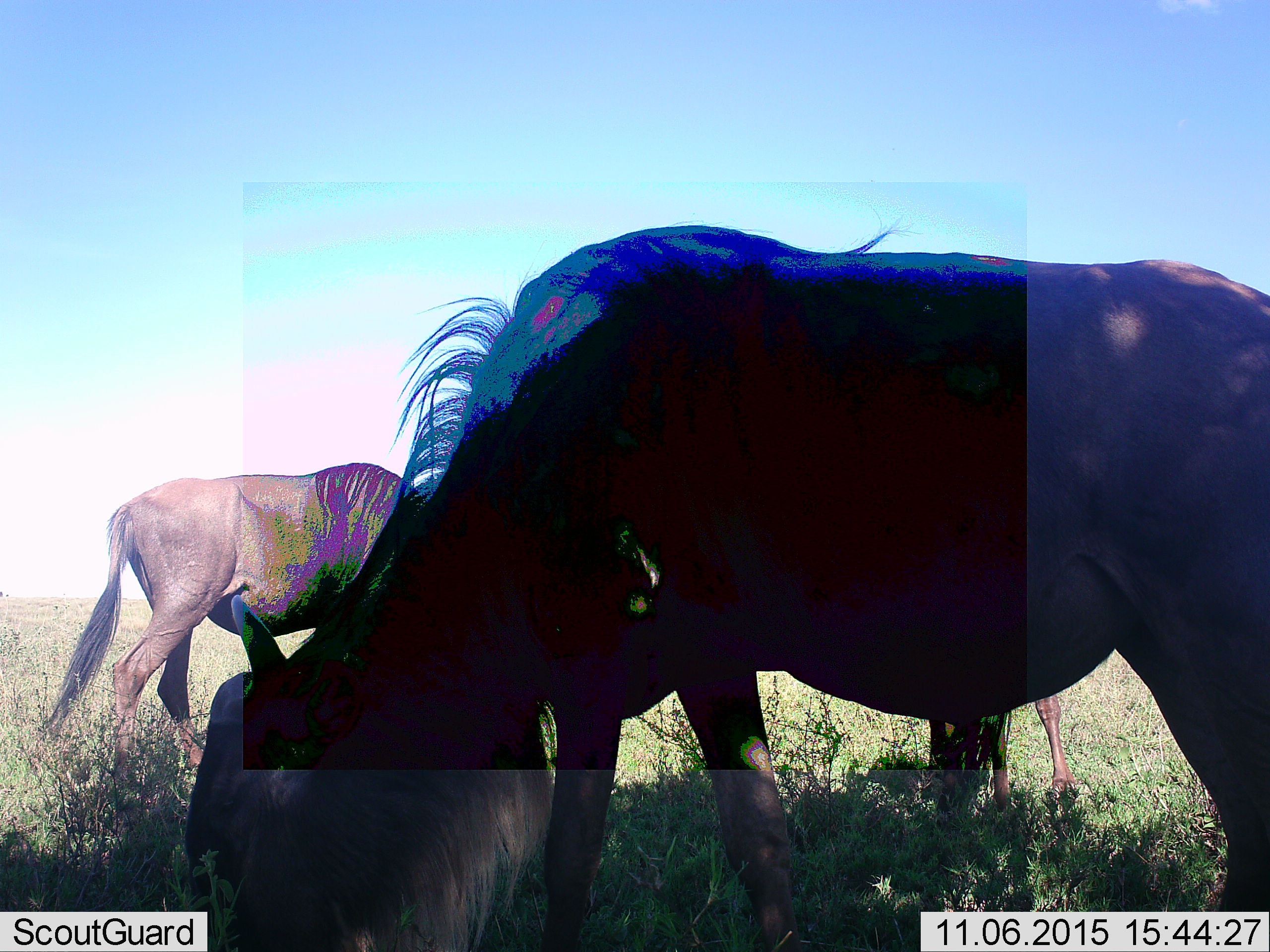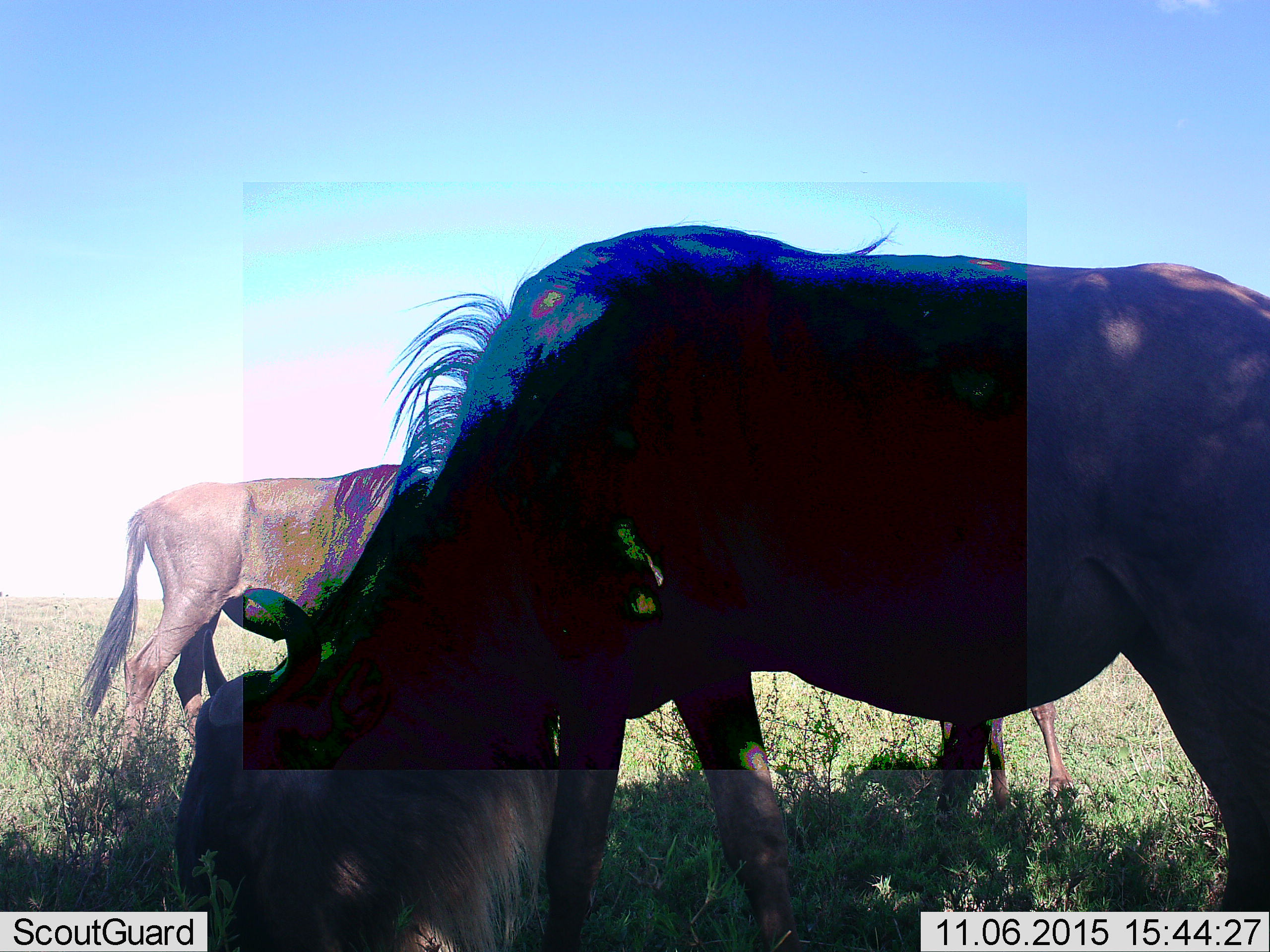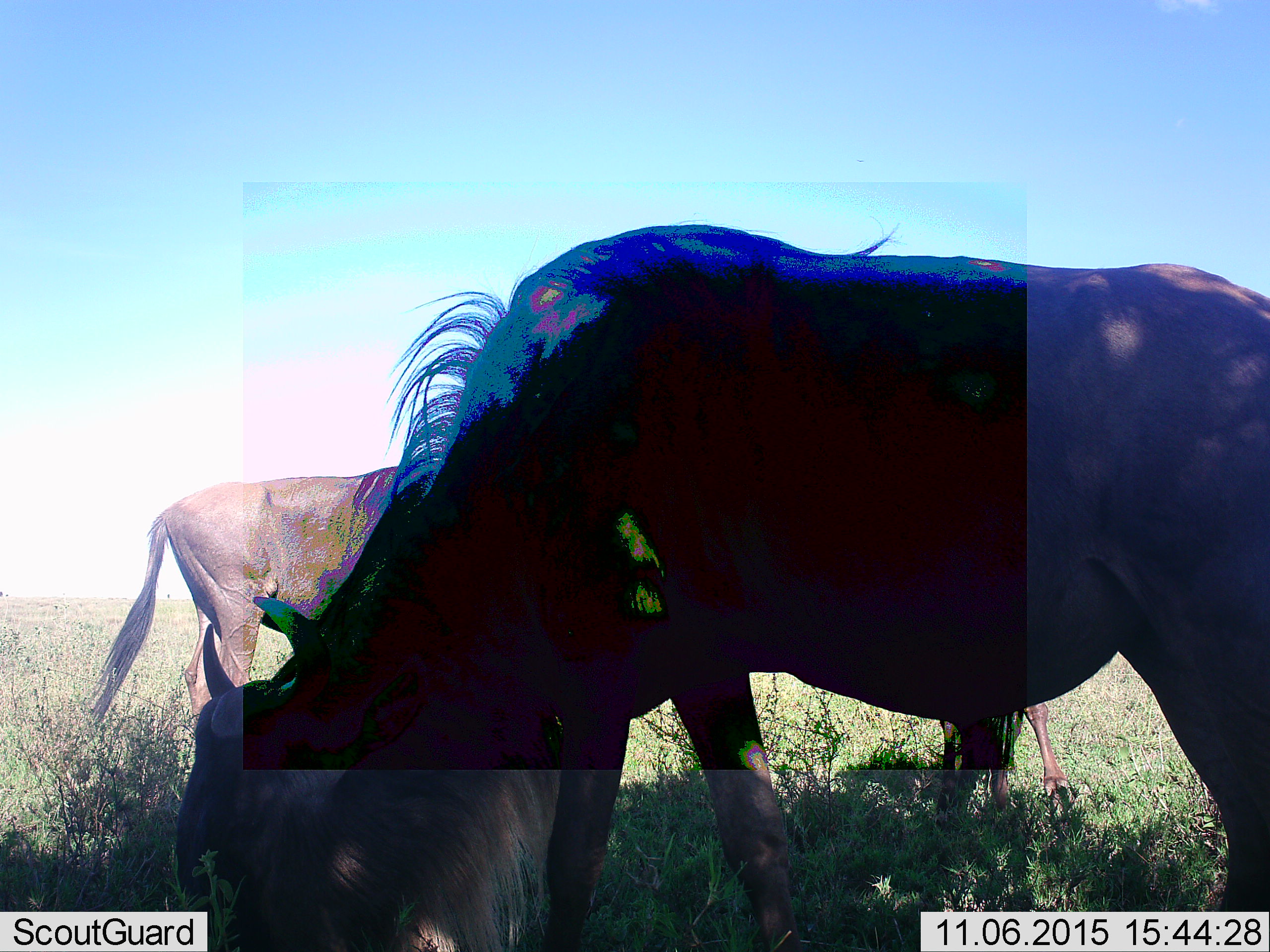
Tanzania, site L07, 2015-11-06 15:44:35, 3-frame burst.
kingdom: Animalia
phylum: Chordata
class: Mammalia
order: Artiodactyla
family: Bovidae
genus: Connochaetes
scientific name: Connochaetes taurinus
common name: blue wildebeest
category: wildebeest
Wildebeest (blue wildebeest) (Connochaetes taurinus), count 3. Behavior (volunteer vote fractions): standing 29%, resting 0%, moving 14%, interacting 0%. Young present (vote fraction): 43%. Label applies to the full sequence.